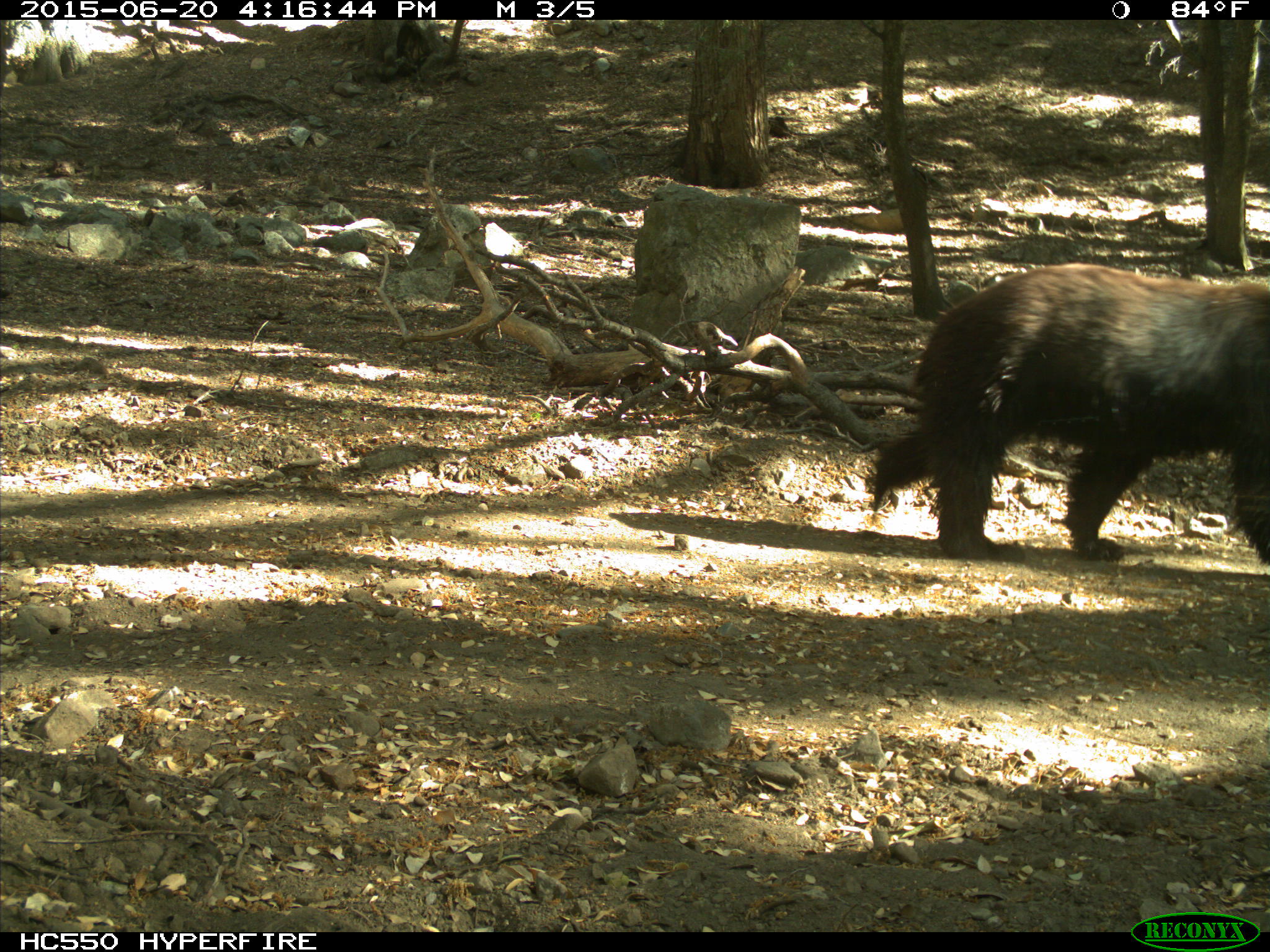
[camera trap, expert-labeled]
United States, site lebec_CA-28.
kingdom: Animalia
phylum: Chordata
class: Mammalia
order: Carnivora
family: Ursidae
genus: Ursus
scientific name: Ursus americanus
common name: american black bear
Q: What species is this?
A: Ursus americanus (american black bear).